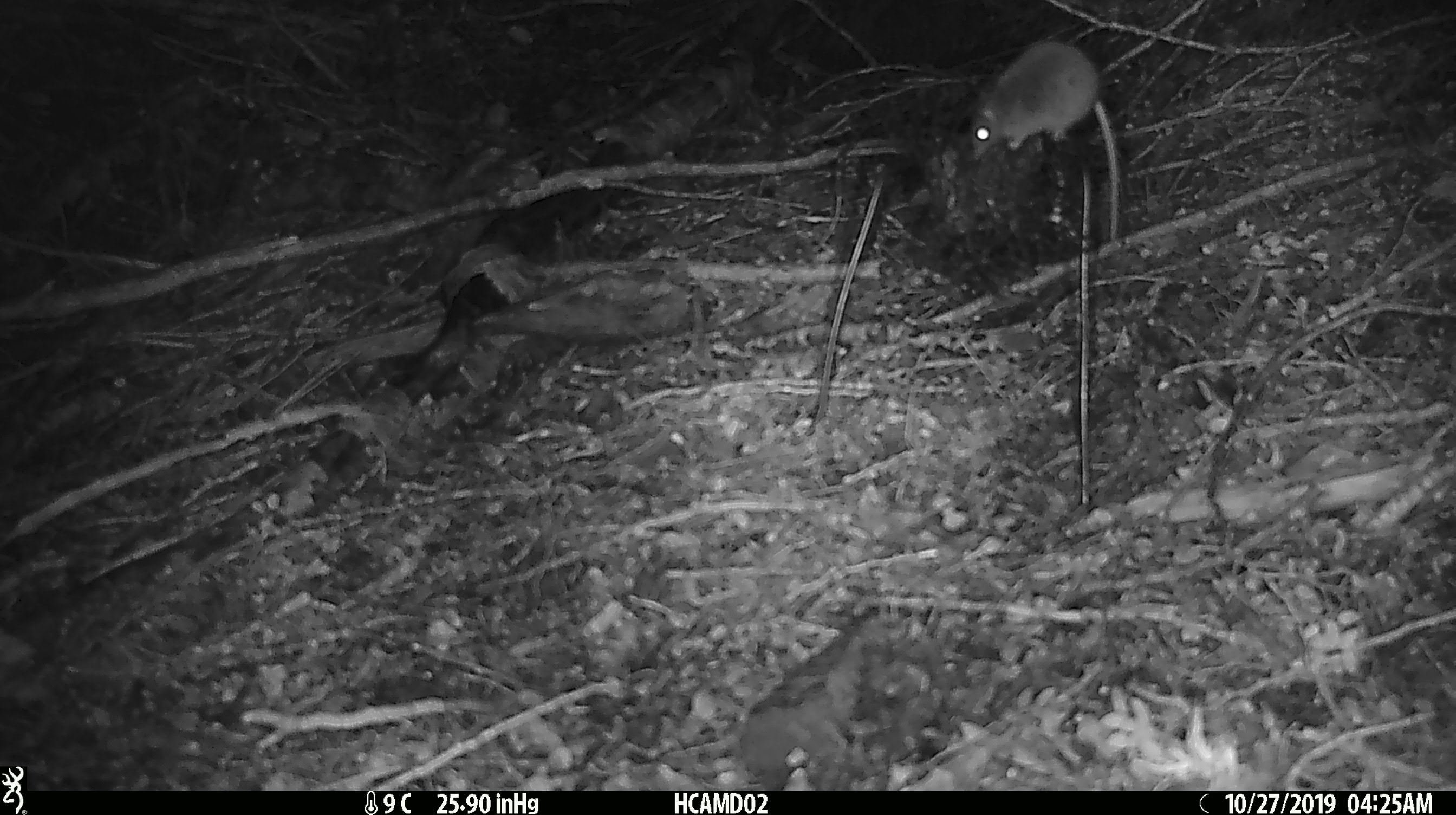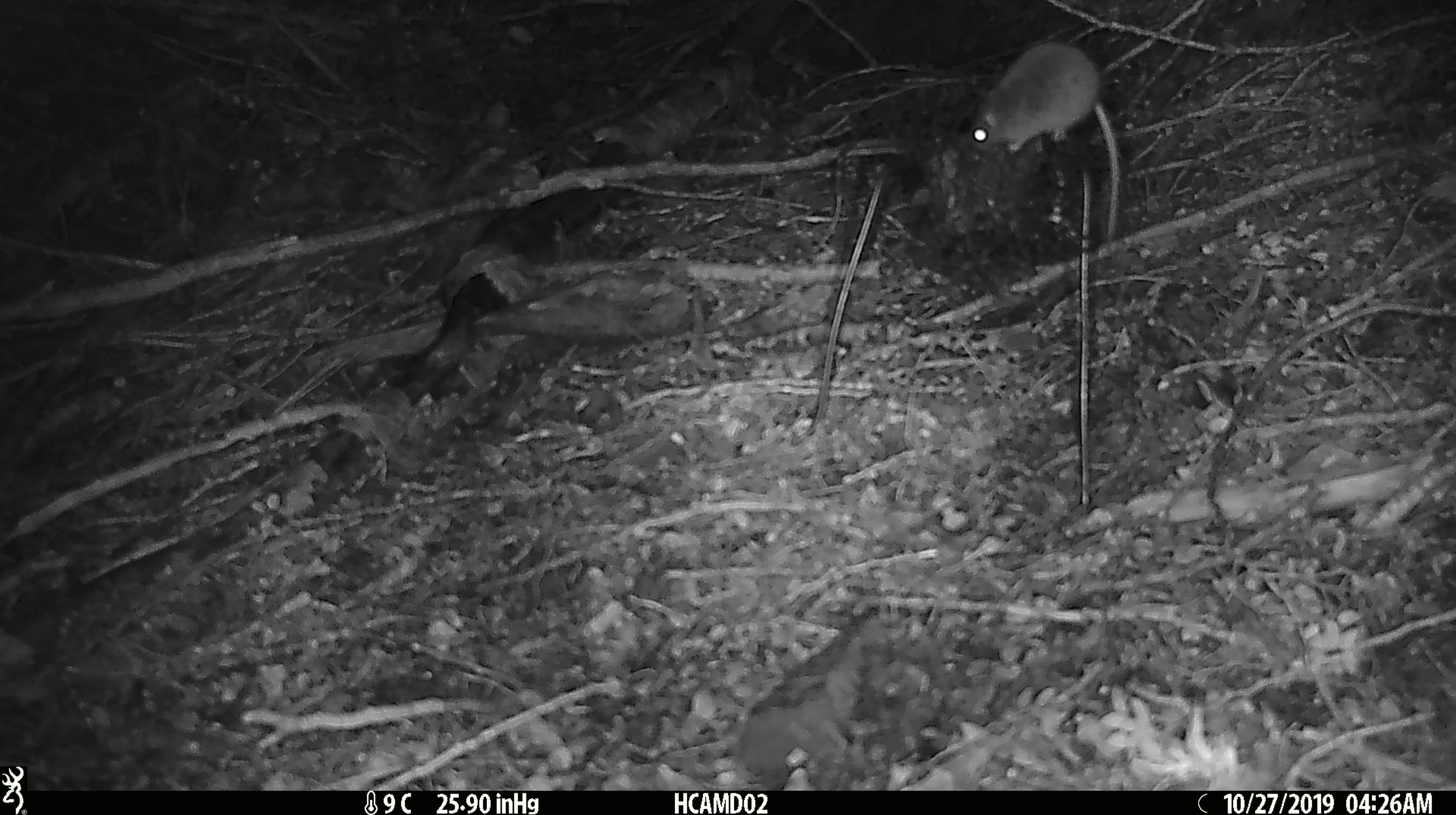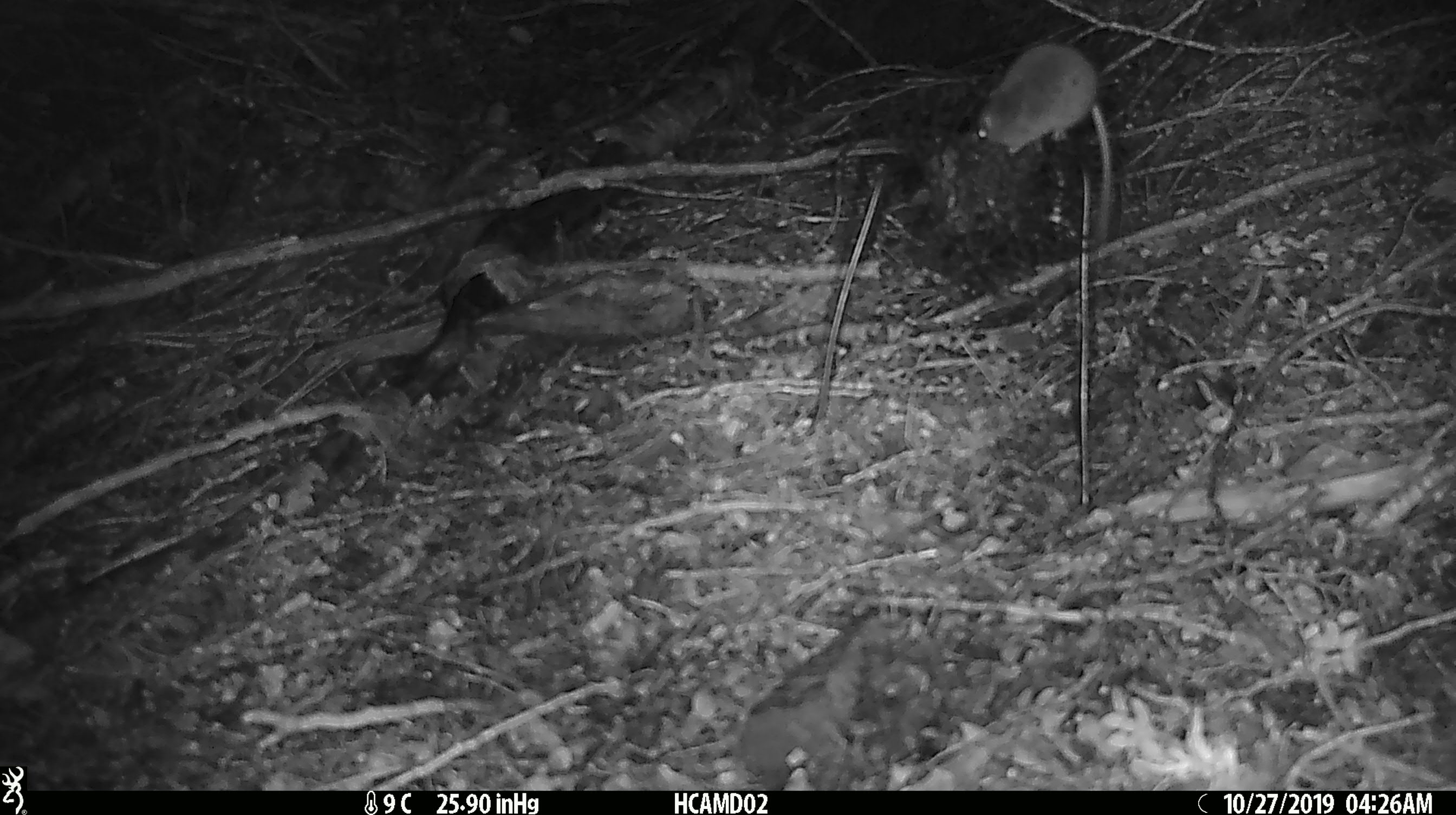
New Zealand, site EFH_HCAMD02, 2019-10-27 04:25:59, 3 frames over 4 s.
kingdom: Animalia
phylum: Chordata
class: Mammalia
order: Rodentia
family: Muridae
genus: Mus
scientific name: Mus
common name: mouse